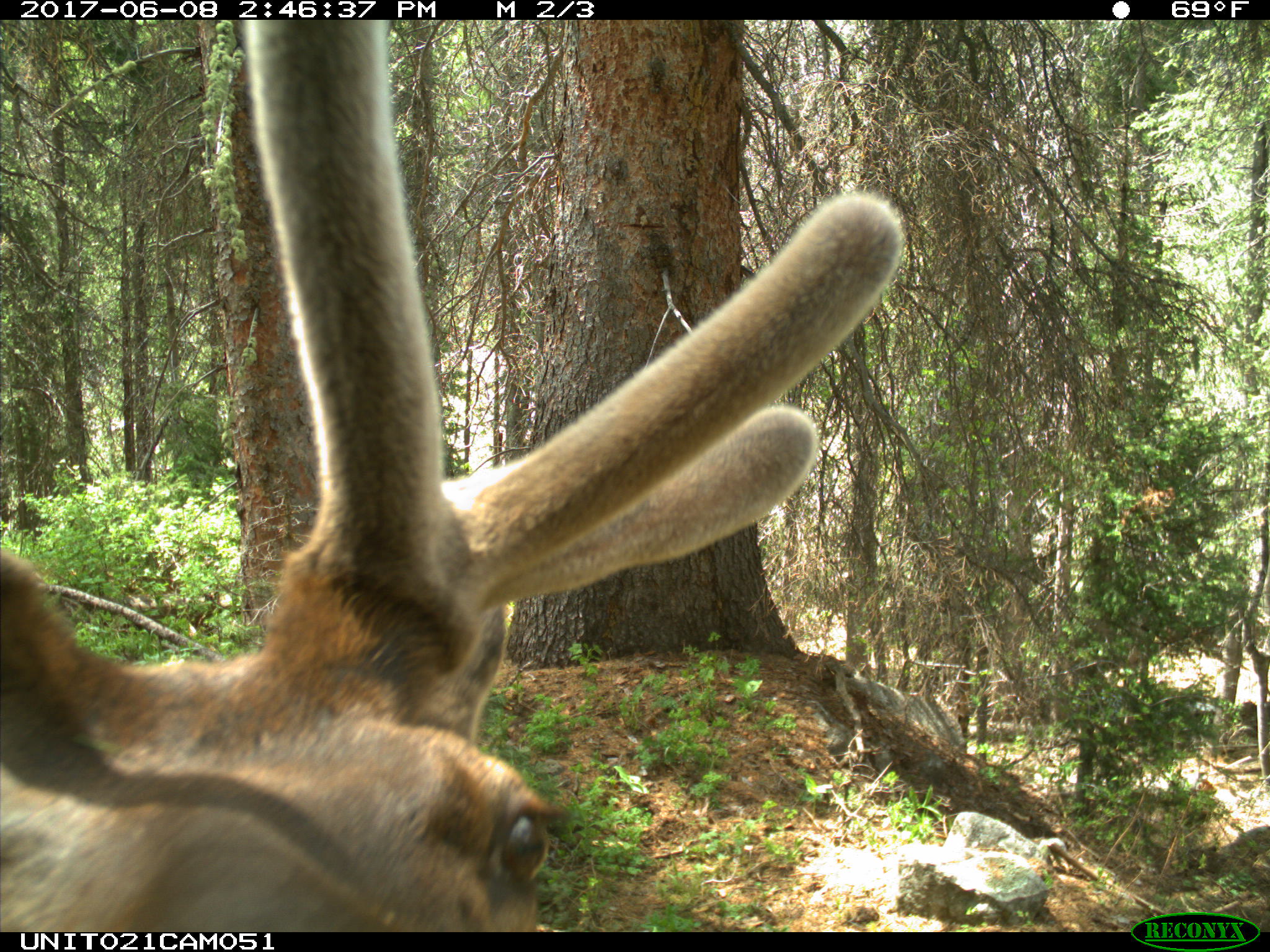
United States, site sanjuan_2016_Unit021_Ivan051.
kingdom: Animalia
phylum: Chordata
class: Mammalia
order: Artiodactyla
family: Cervidae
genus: Cervus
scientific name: Cervus elaphus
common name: red deer